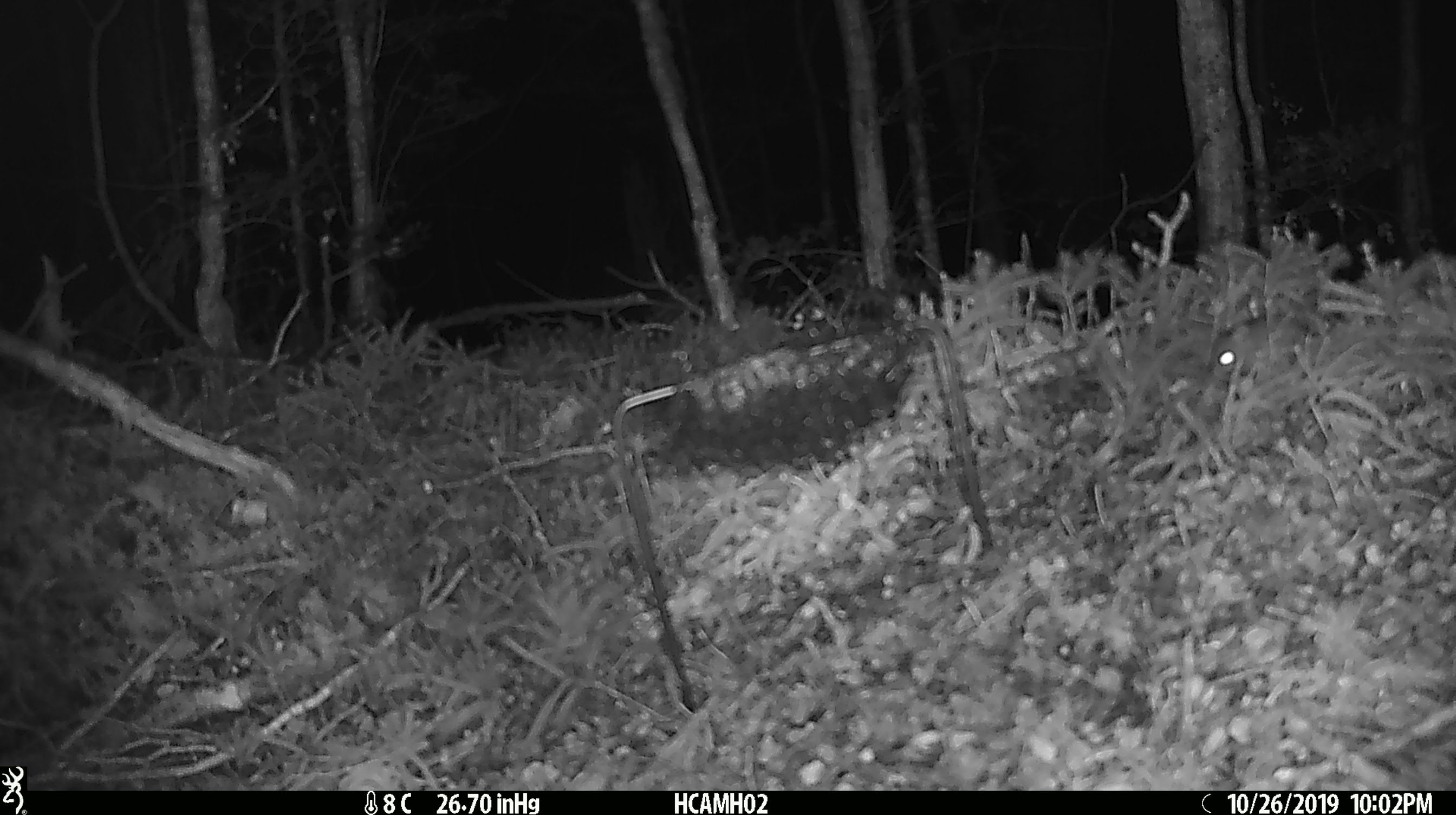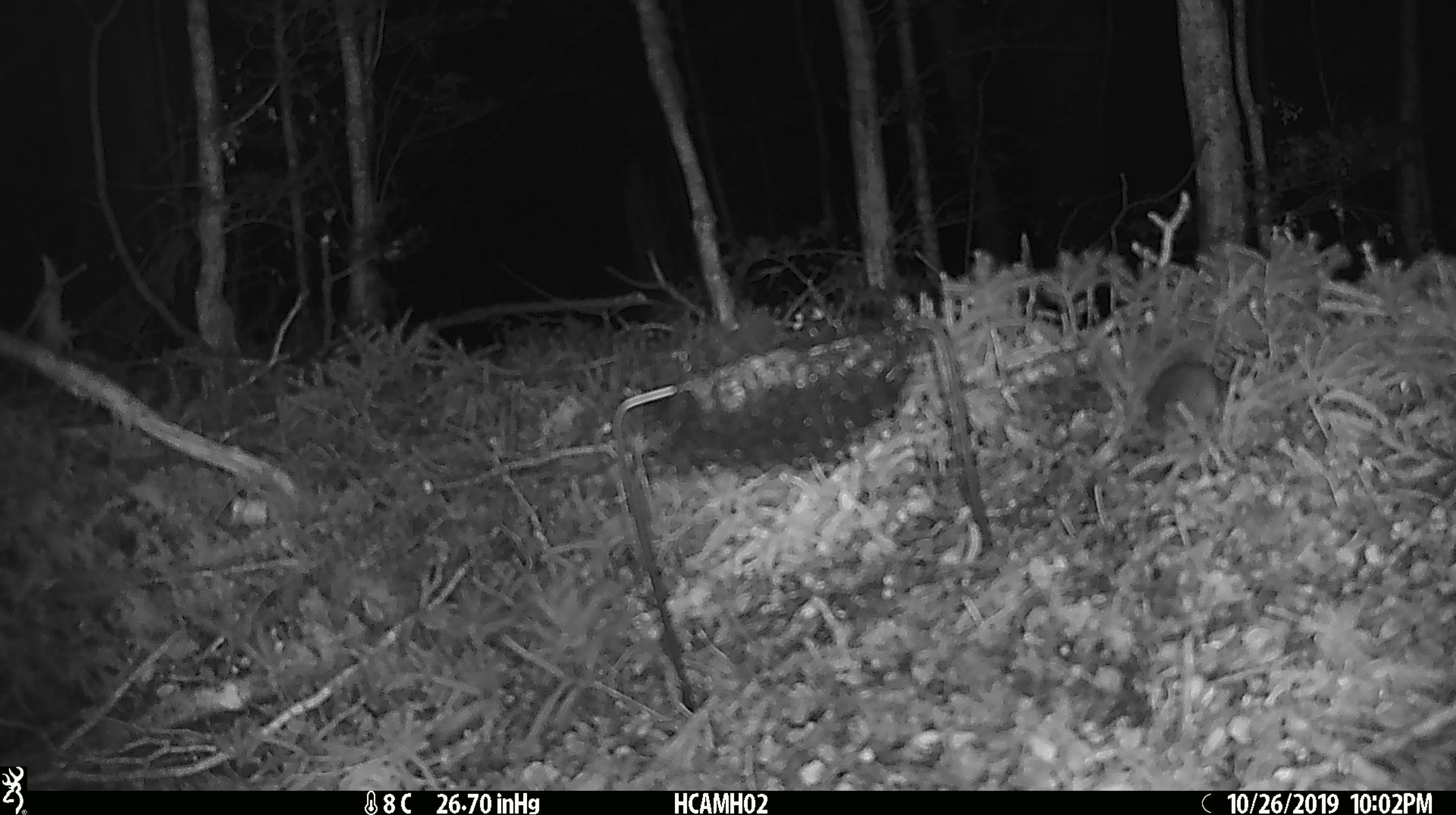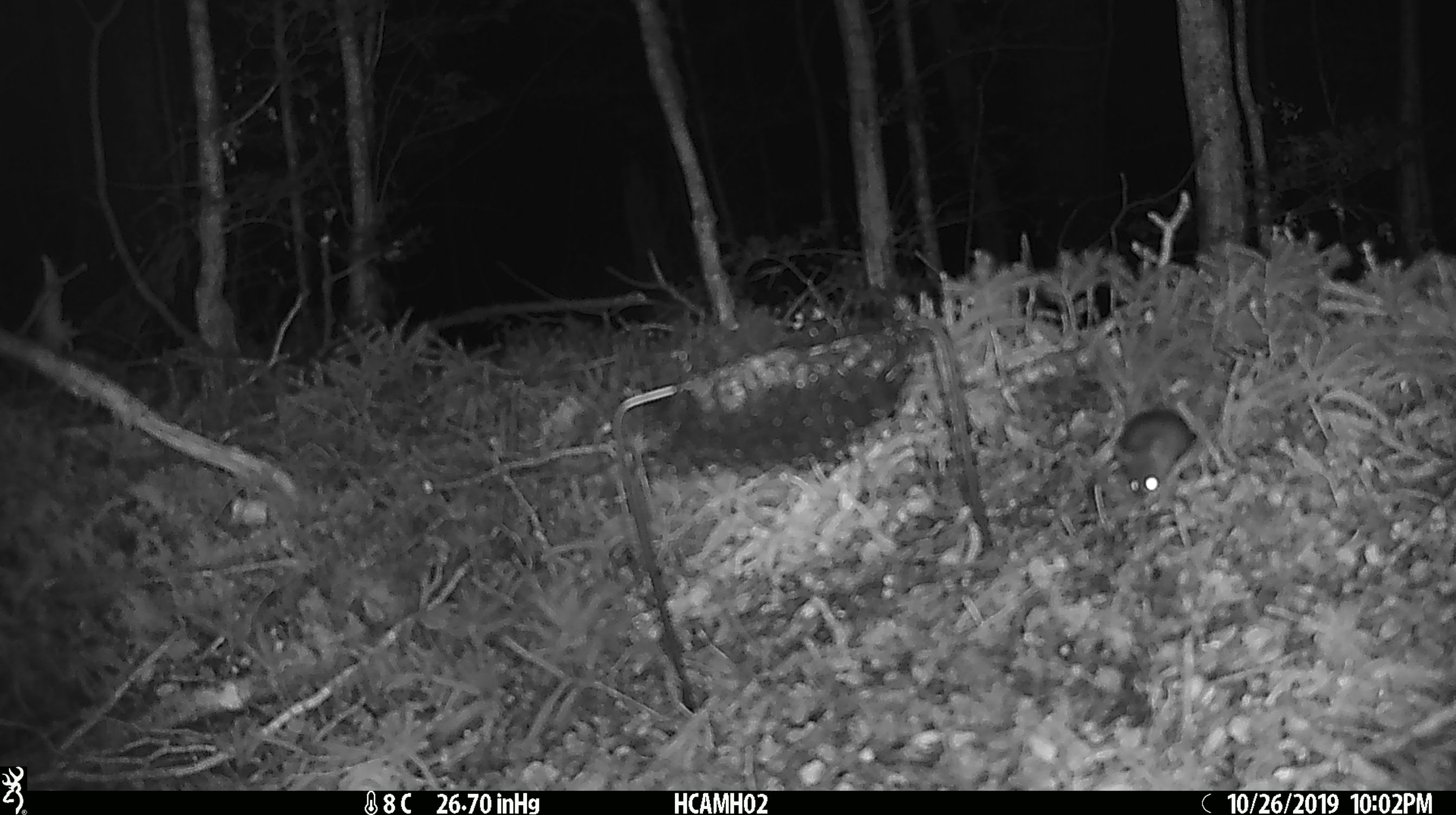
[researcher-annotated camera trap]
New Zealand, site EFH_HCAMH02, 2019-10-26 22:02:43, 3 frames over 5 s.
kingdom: Animalia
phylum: Chordata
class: Mammalia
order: Rodentia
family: Muridae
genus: Mus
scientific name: Mus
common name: mouse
Mouse (Mus).